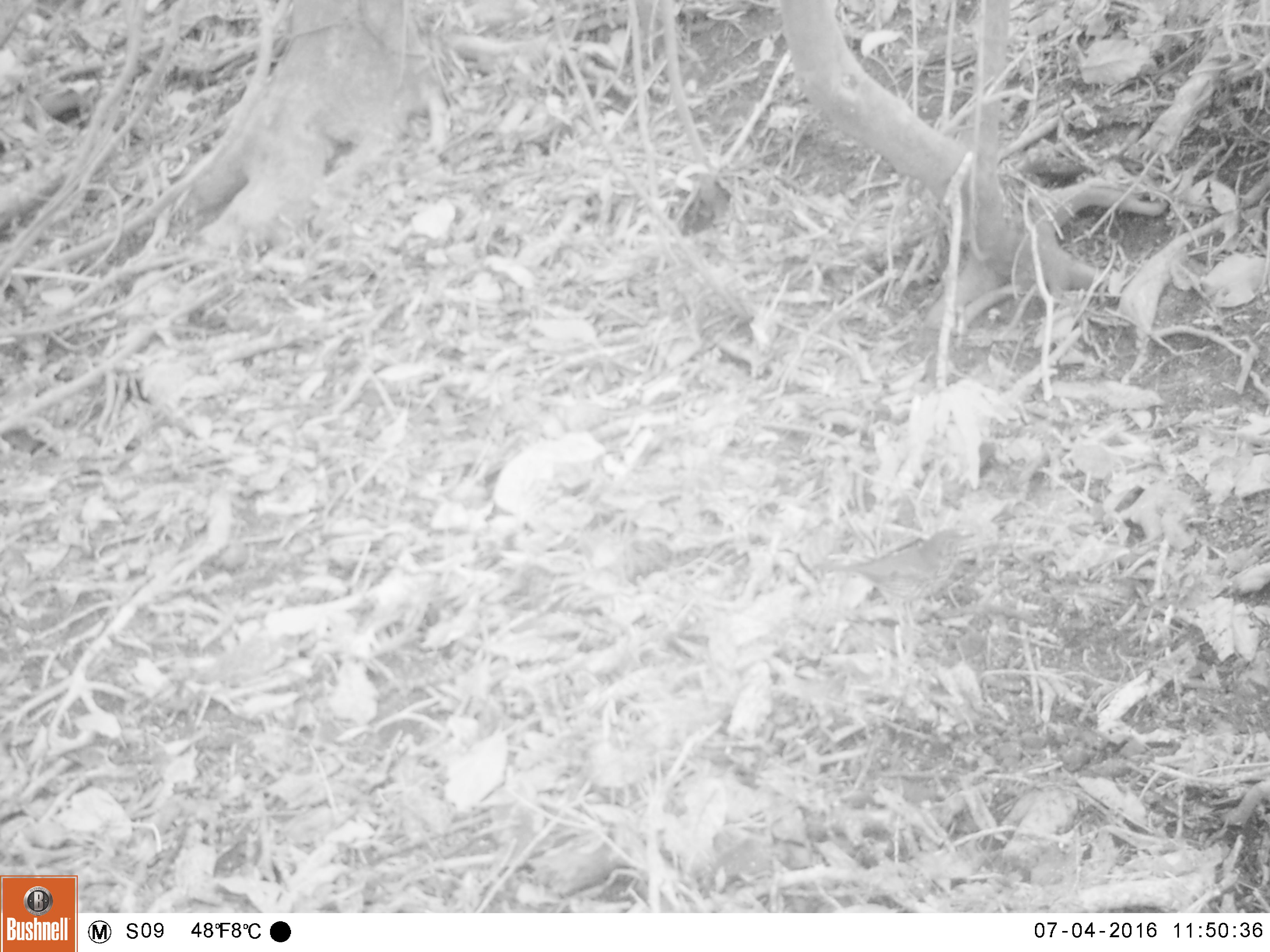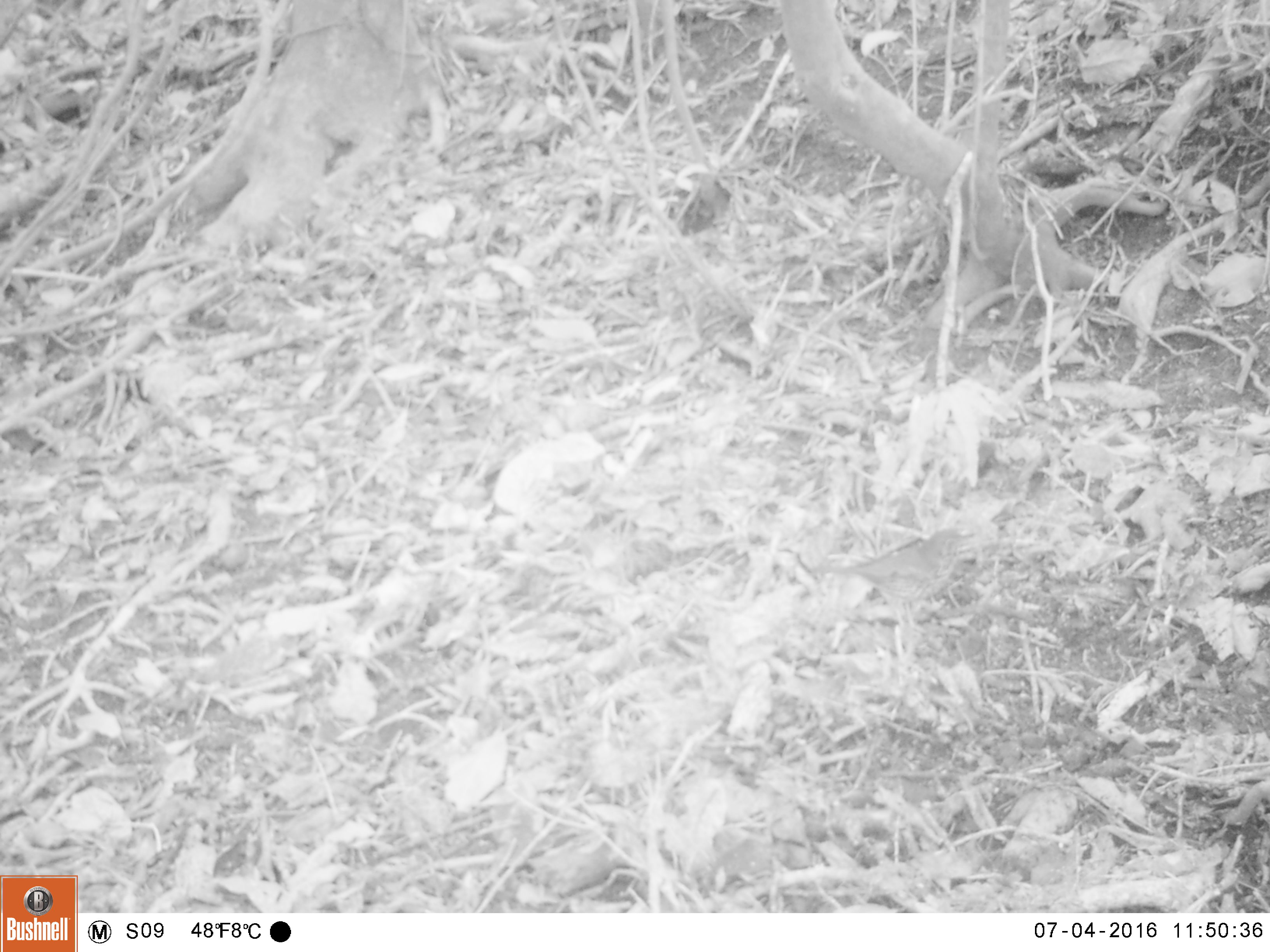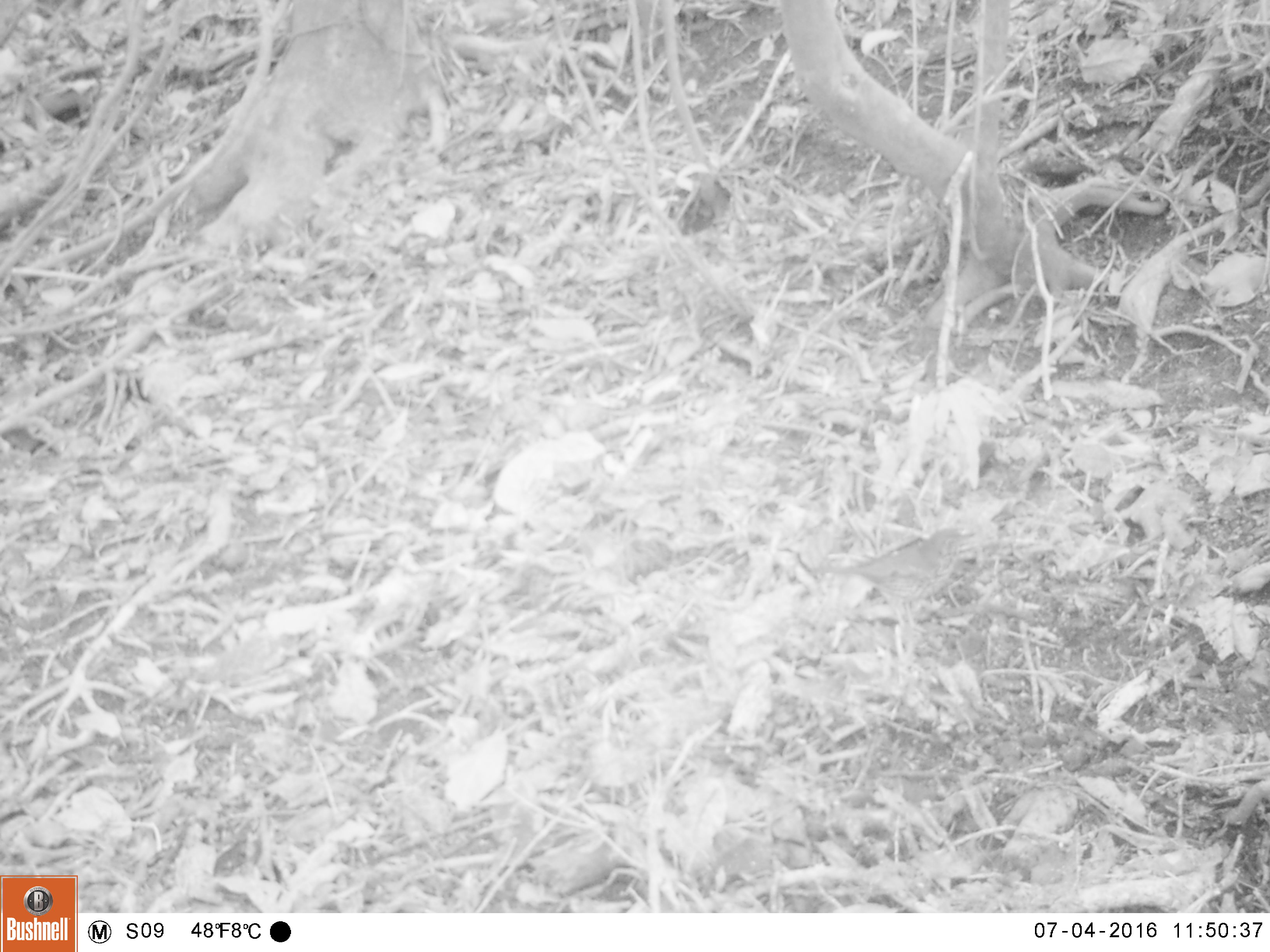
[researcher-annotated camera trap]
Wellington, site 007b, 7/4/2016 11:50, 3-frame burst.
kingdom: Animalia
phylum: Chordata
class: Aves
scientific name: Aves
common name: bird